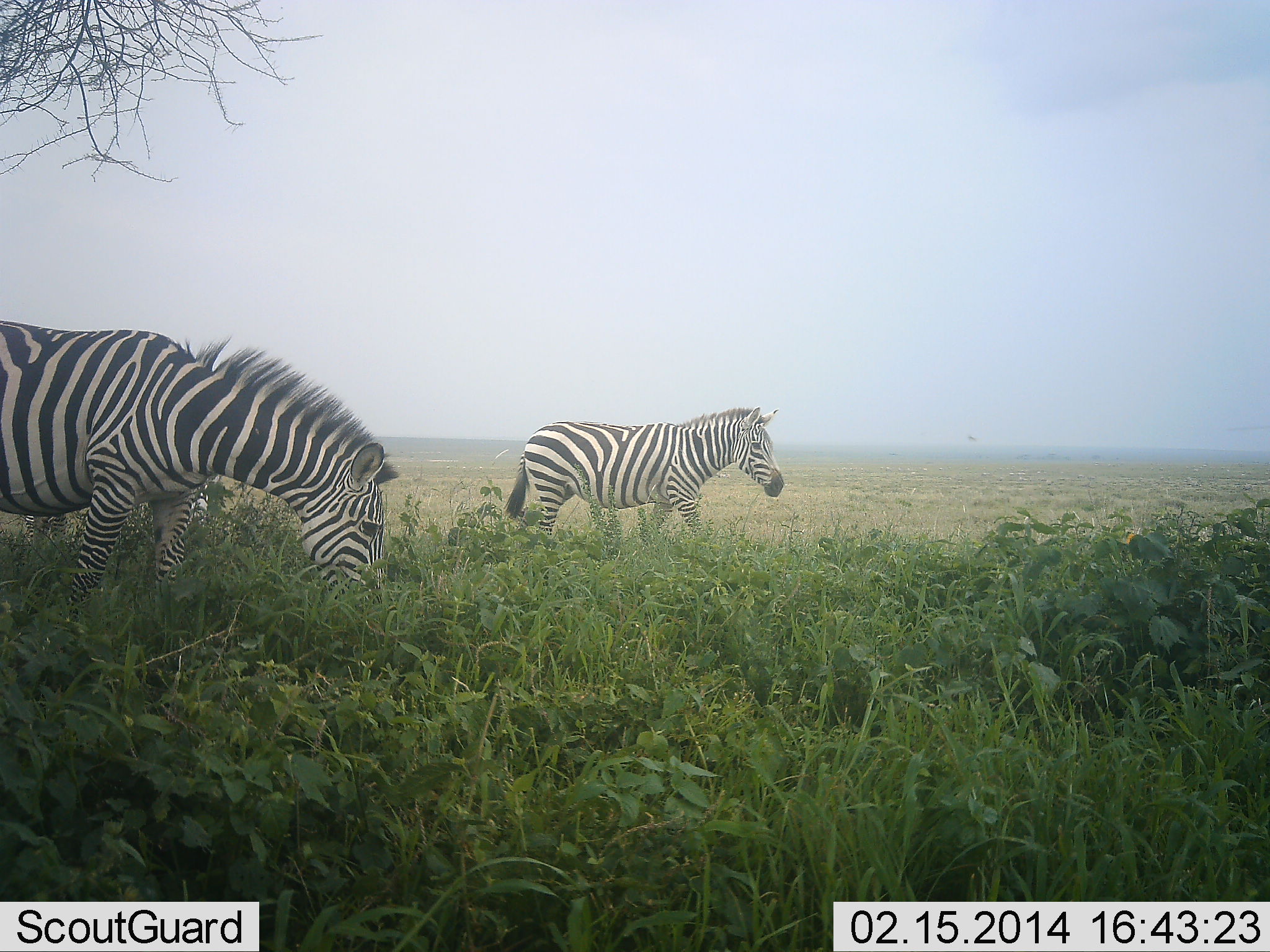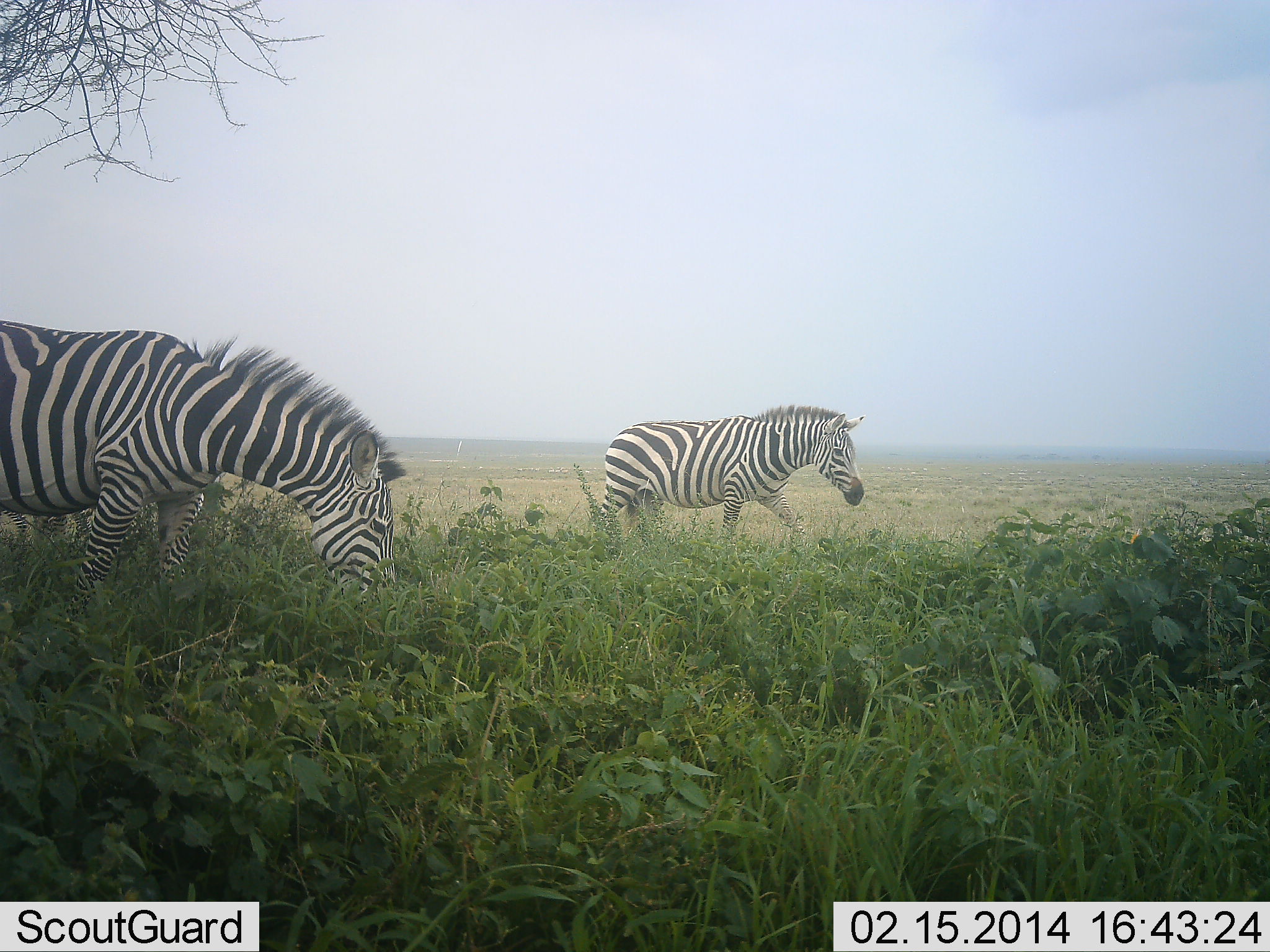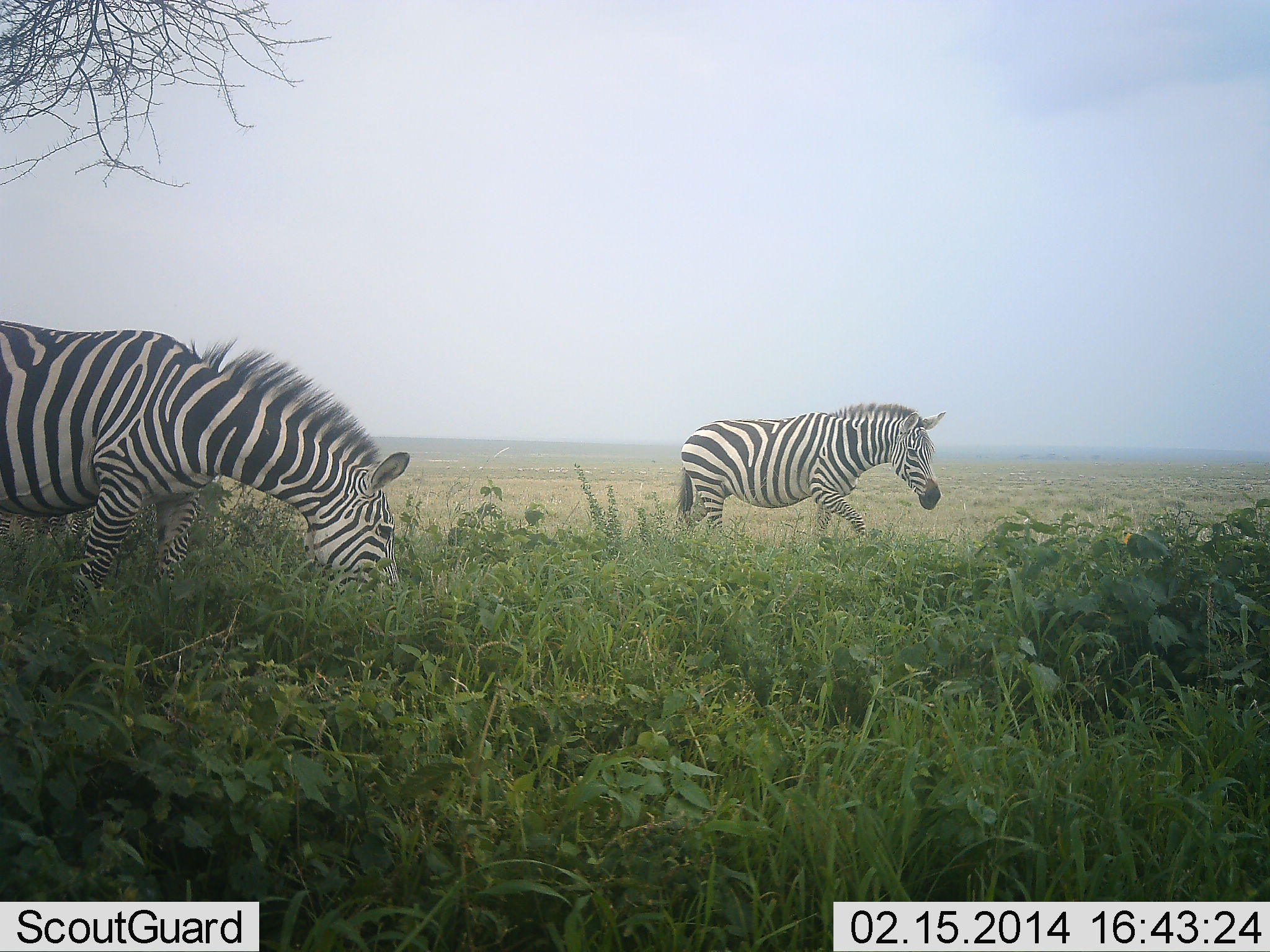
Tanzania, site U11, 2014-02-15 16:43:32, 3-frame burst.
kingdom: Animalia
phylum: Chordata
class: Mammalia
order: Perissodactyla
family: Equidae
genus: Equus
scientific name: Equus quagga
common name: plains zebra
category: zebra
Zebra (plains zebra) (Equus quagga), count 2. Behavior (volunteer vote fractions): standing 20%, resting 0%, moving 90%, interacting 0%. Young present (vote fraction): 0%. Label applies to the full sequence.